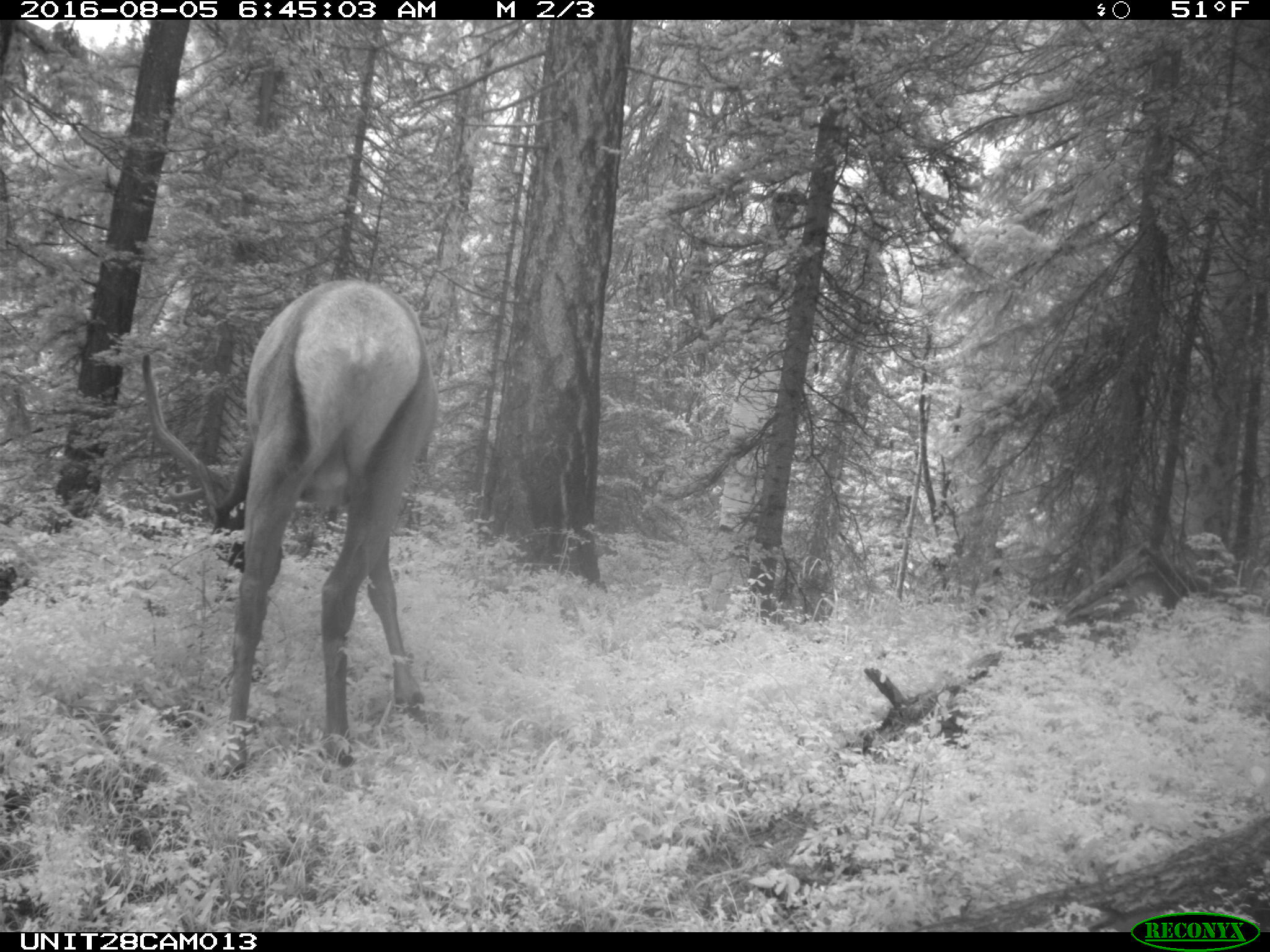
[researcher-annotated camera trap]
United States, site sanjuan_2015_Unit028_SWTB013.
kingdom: Animalia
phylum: Chordata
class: Mammalia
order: Artiodactyla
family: Cervidae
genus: Cervus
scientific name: Cervus elaphus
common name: red deer